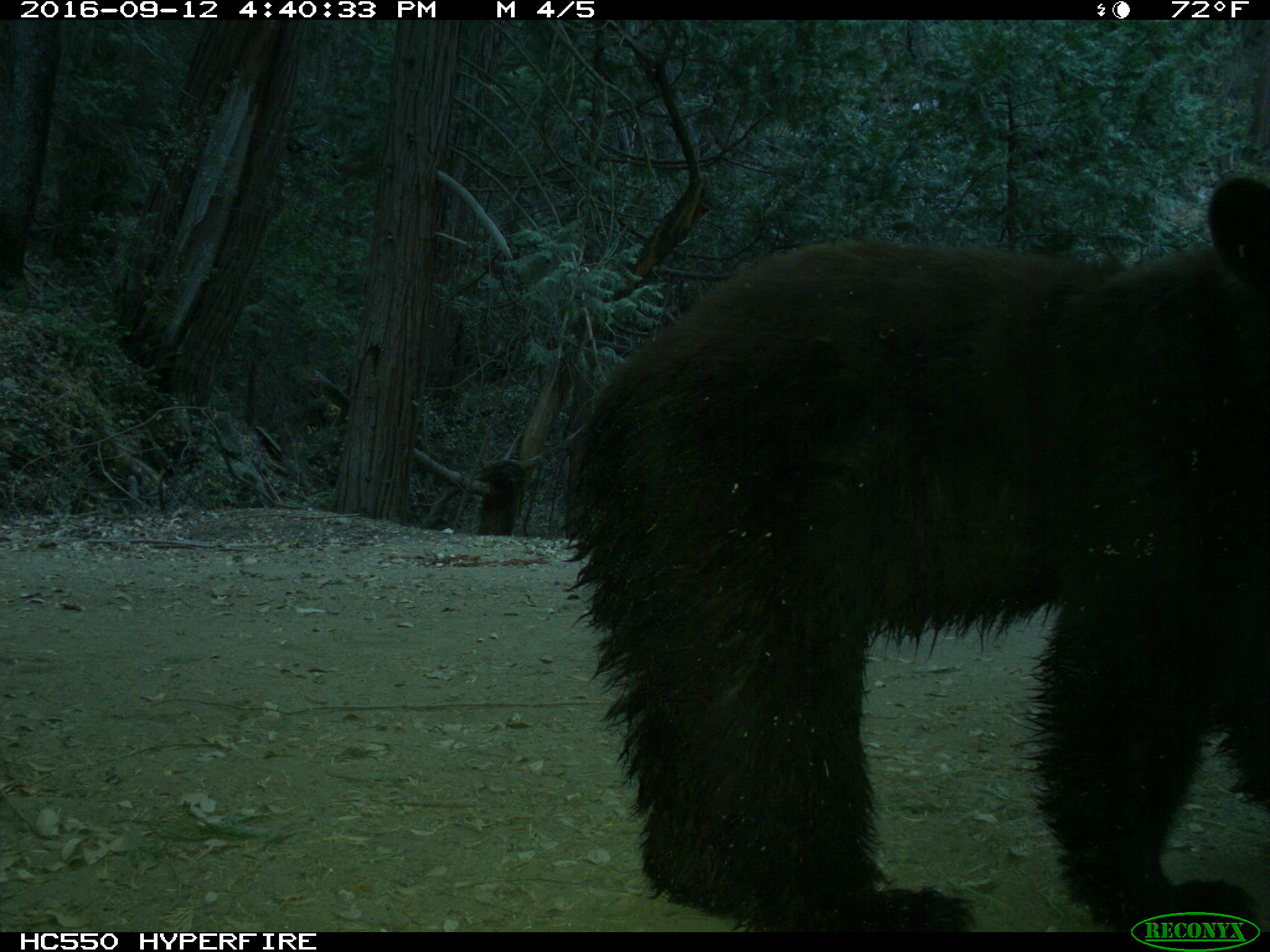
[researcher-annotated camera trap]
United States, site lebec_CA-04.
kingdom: Animalia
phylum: Chordata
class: Mammalia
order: Carnivora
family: Ursidae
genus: Ursus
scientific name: Ursus americanus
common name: american black bear